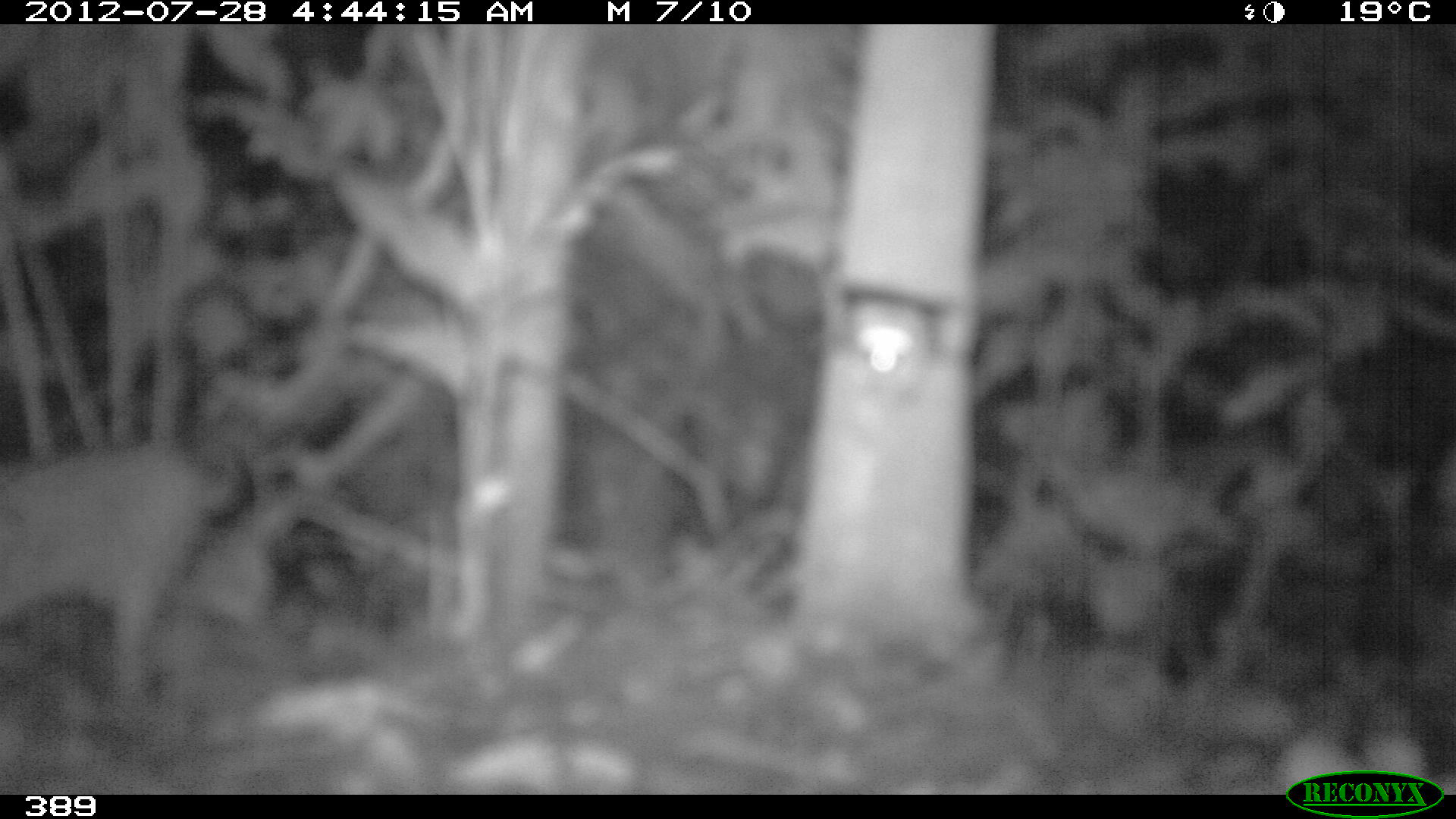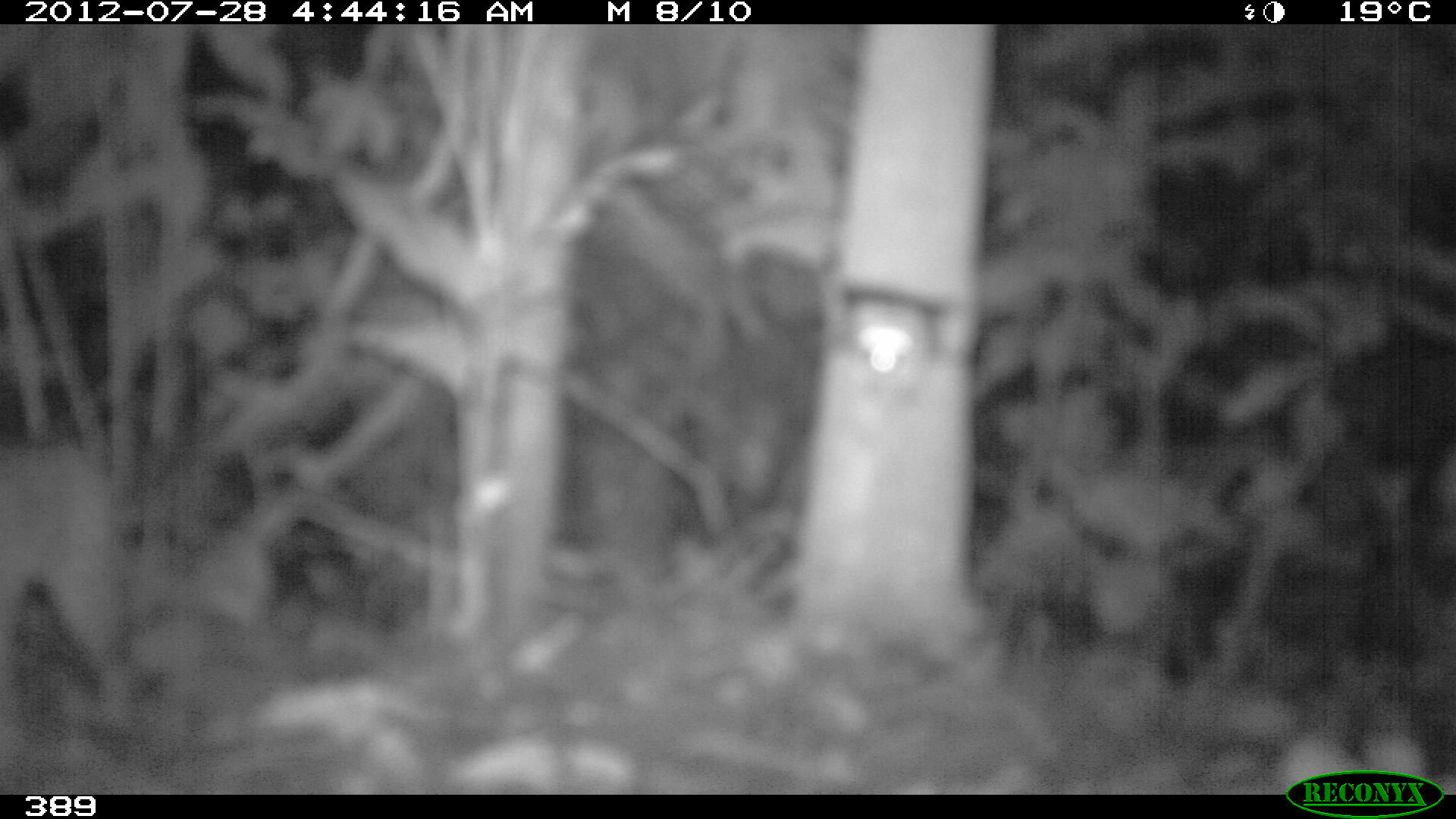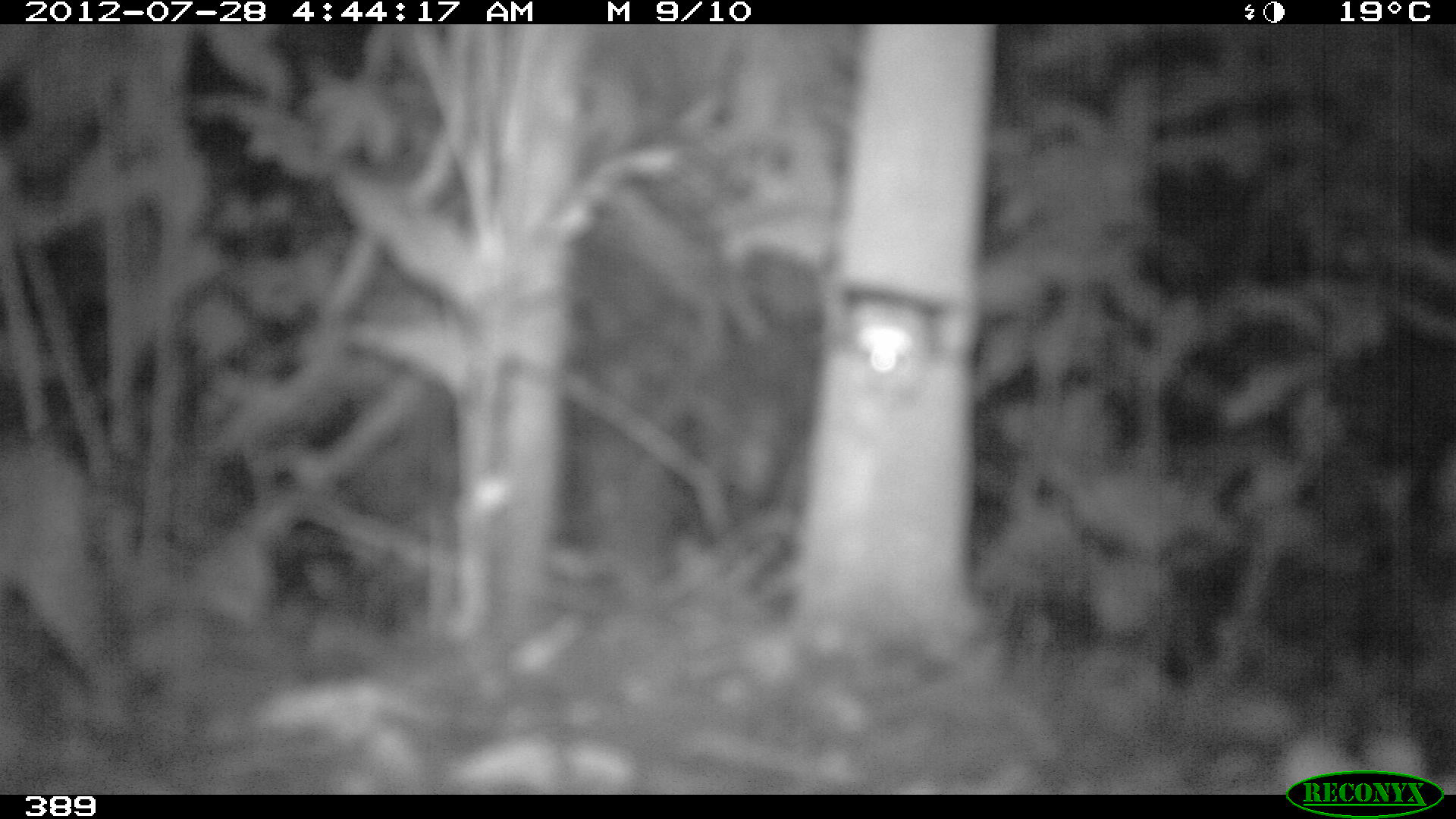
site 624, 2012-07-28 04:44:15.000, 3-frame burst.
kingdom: Animalia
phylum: Chordata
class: Mammalia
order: Carnivora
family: Felidae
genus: Leopardus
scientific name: Leopardus pardalis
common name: ocelot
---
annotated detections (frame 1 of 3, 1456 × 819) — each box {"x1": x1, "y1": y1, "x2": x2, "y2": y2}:
leopardus pardalis: {"x1": 0, "y1": 447, "x2": 257, "y2": 706}